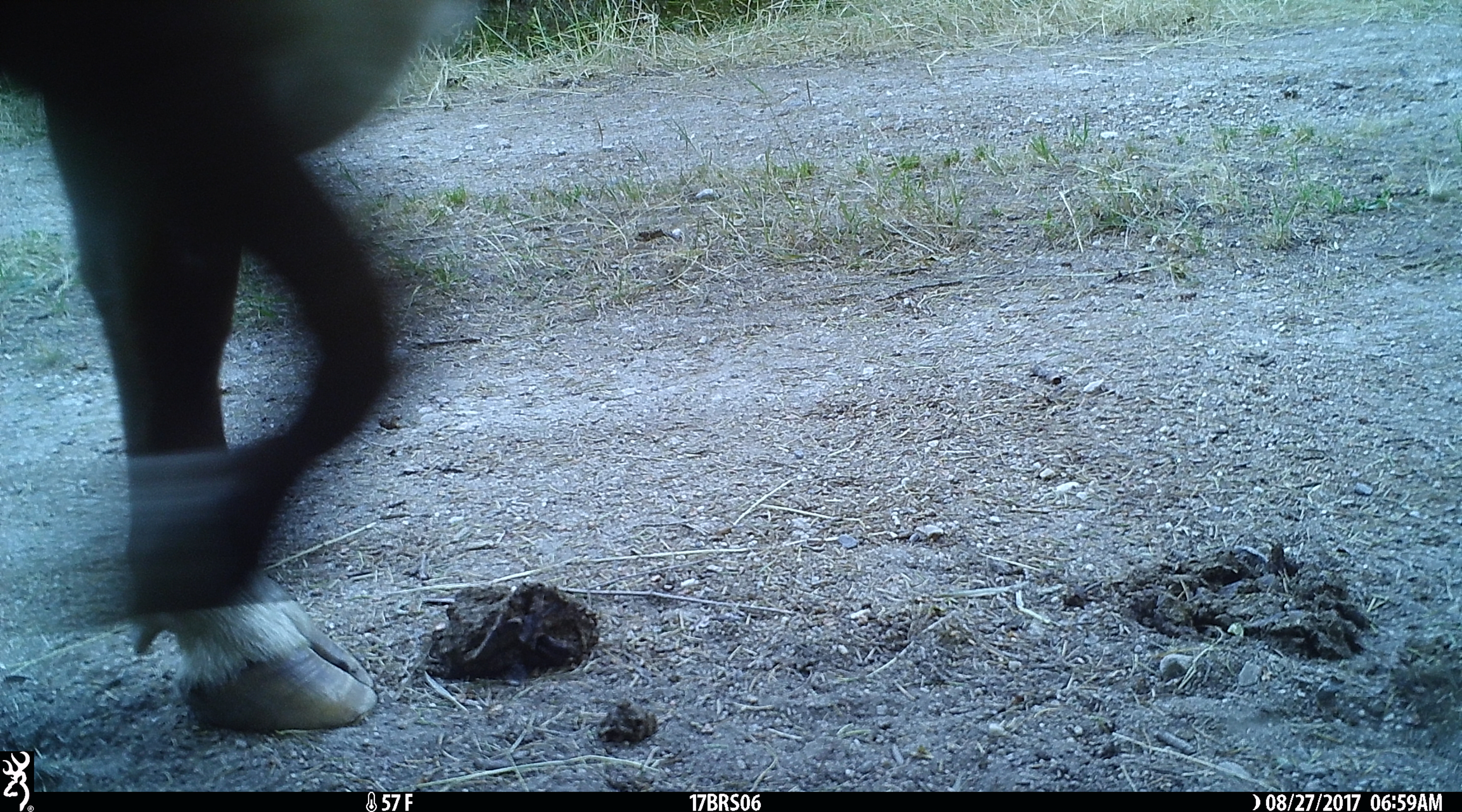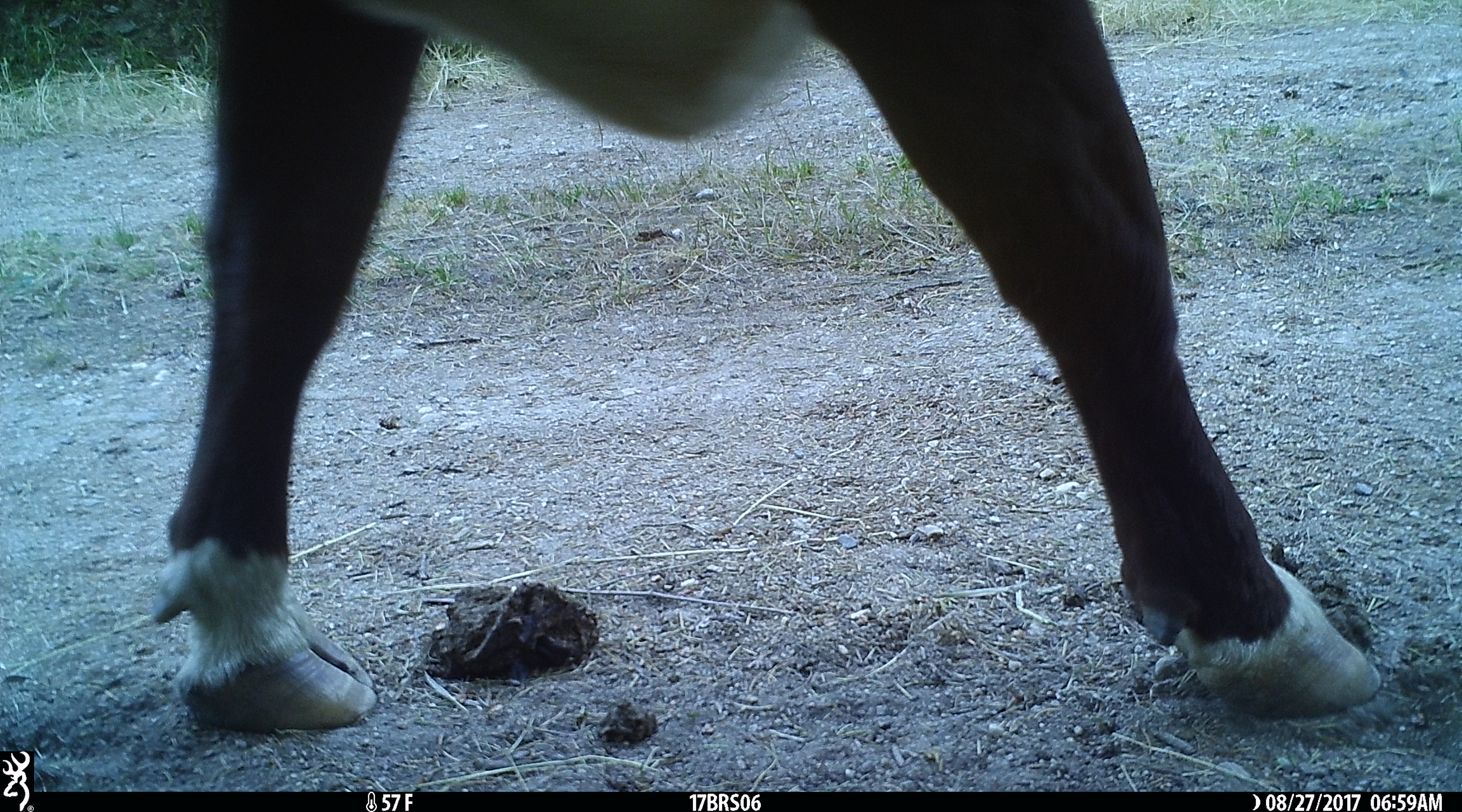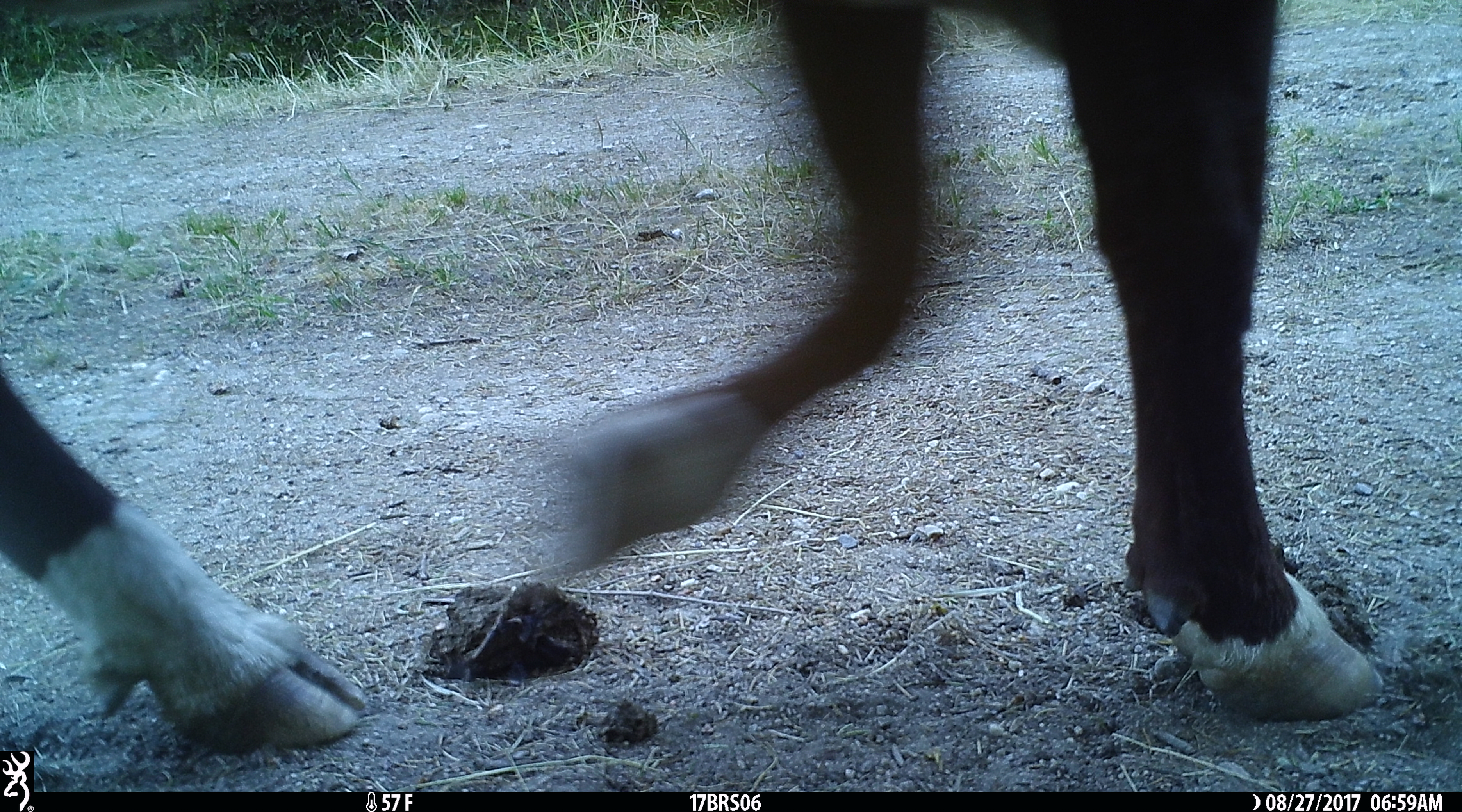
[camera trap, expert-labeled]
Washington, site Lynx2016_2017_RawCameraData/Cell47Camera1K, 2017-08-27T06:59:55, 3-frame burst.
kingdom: Animalia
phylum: Chordata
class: Mammalia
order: Artiodactyla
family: Bovidae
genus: Bos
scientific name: Bos taurus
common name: domestic cattle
Domestic cattle (Bos taurus). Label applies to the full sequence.